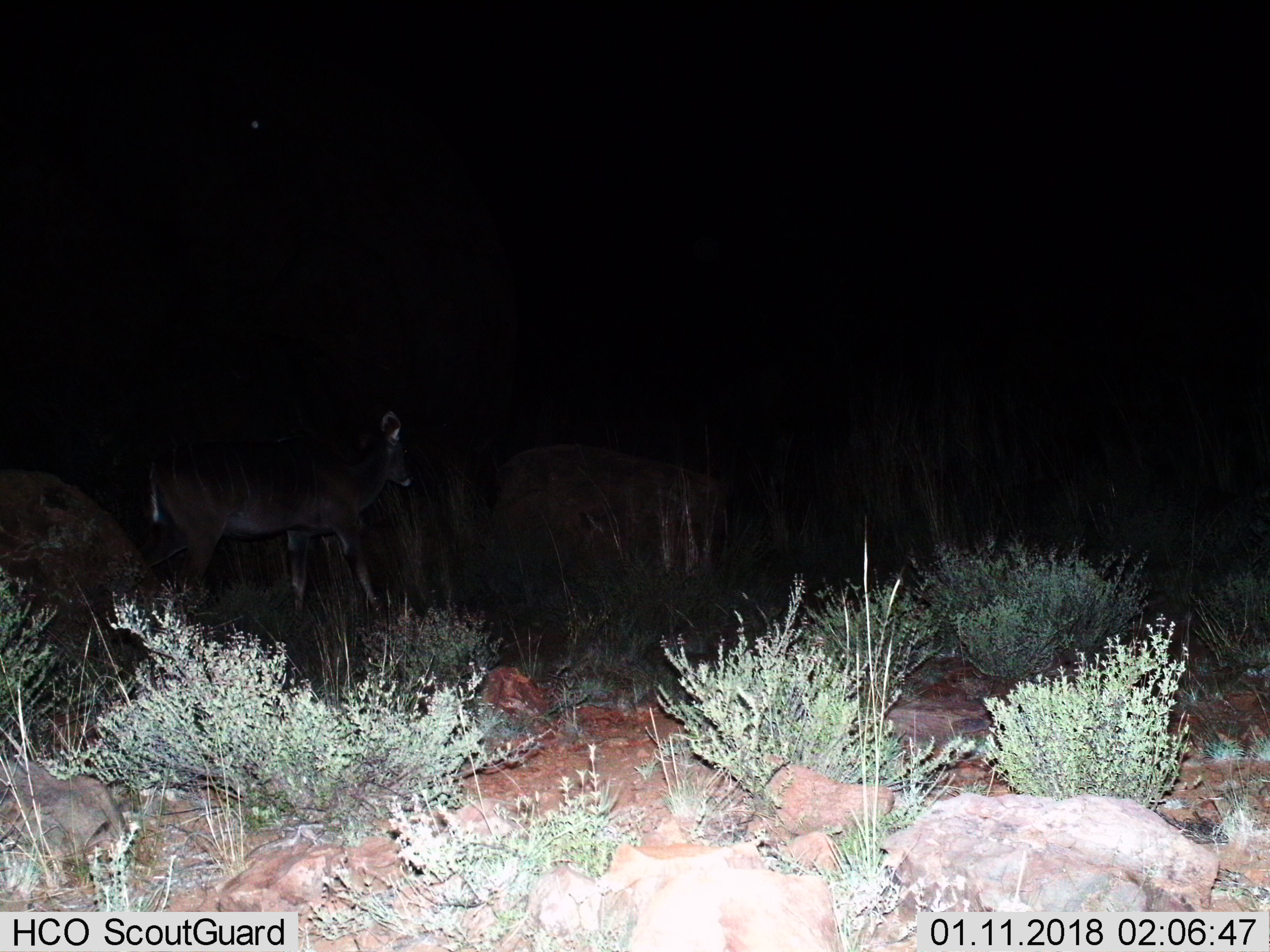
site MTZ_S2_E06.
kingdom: Animalia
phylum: Chordata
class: Mammalia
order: Artiodactyla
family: Bovidae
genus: Tragelaphus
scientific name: Tragelaphus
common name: kudu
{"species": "kudu (Tragelaphus)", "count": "1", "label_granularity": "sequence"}